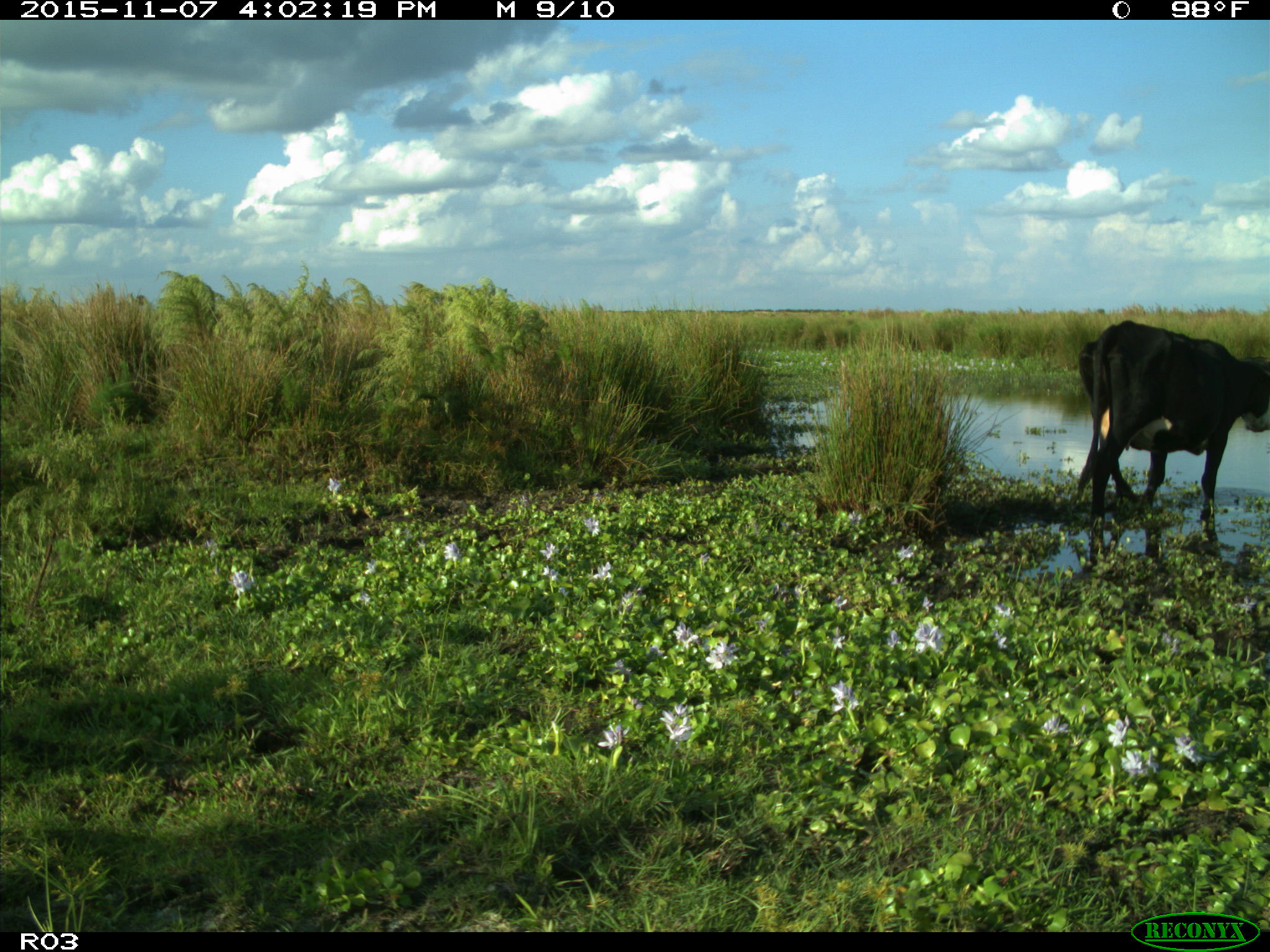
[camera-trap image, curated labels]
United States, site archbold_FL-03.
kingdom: Animalia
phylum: Chordata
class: Mammalia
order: Artiodactyla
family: Bovidae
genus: Bos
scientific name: Bos taurus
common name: domestic cow